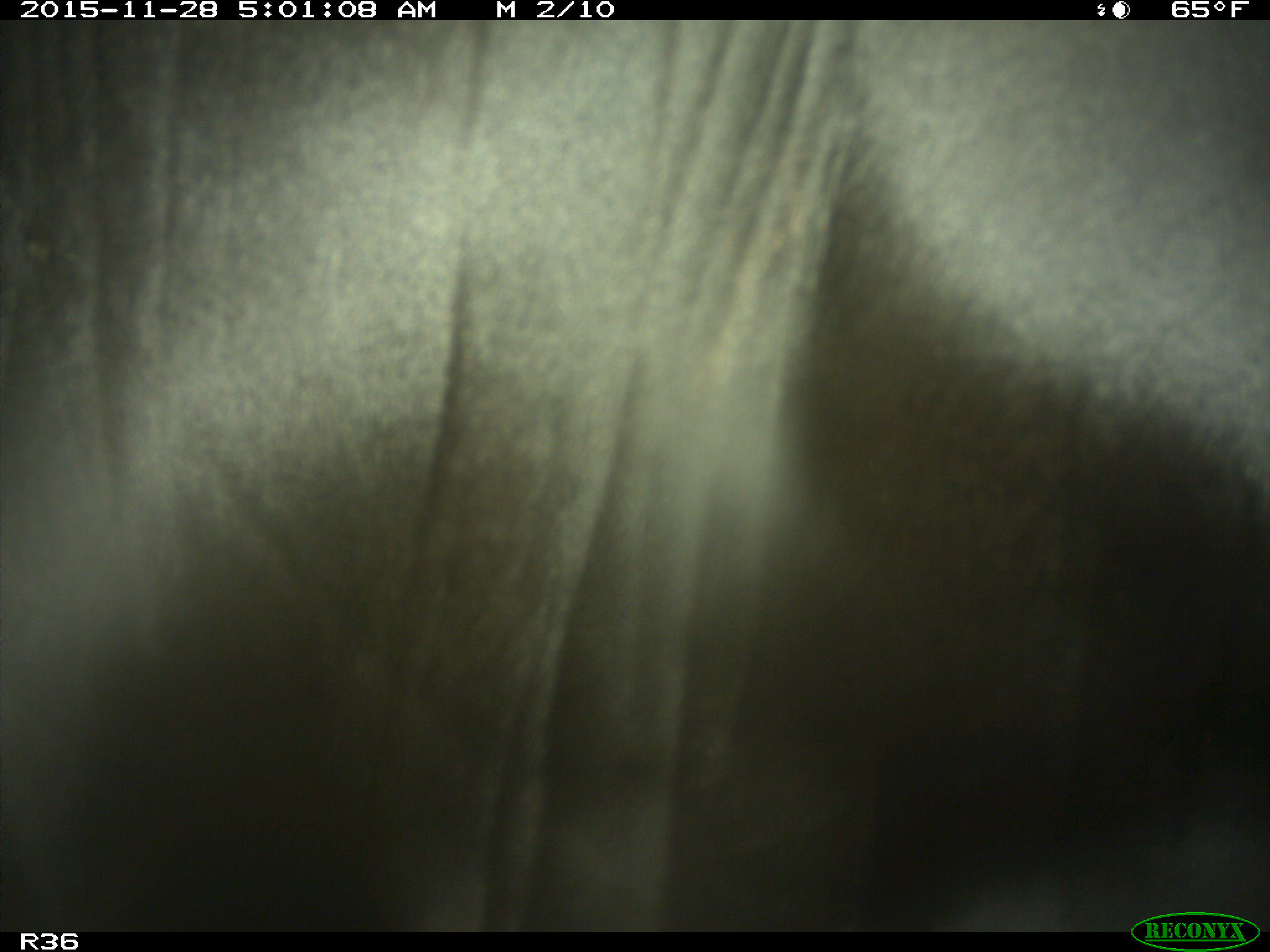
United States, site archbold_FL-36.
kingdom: Animalia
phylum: Chordata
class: Mammalia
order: Artiodactyla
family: Bovidae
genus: Bos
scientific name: Bos taurus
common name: domestic cow